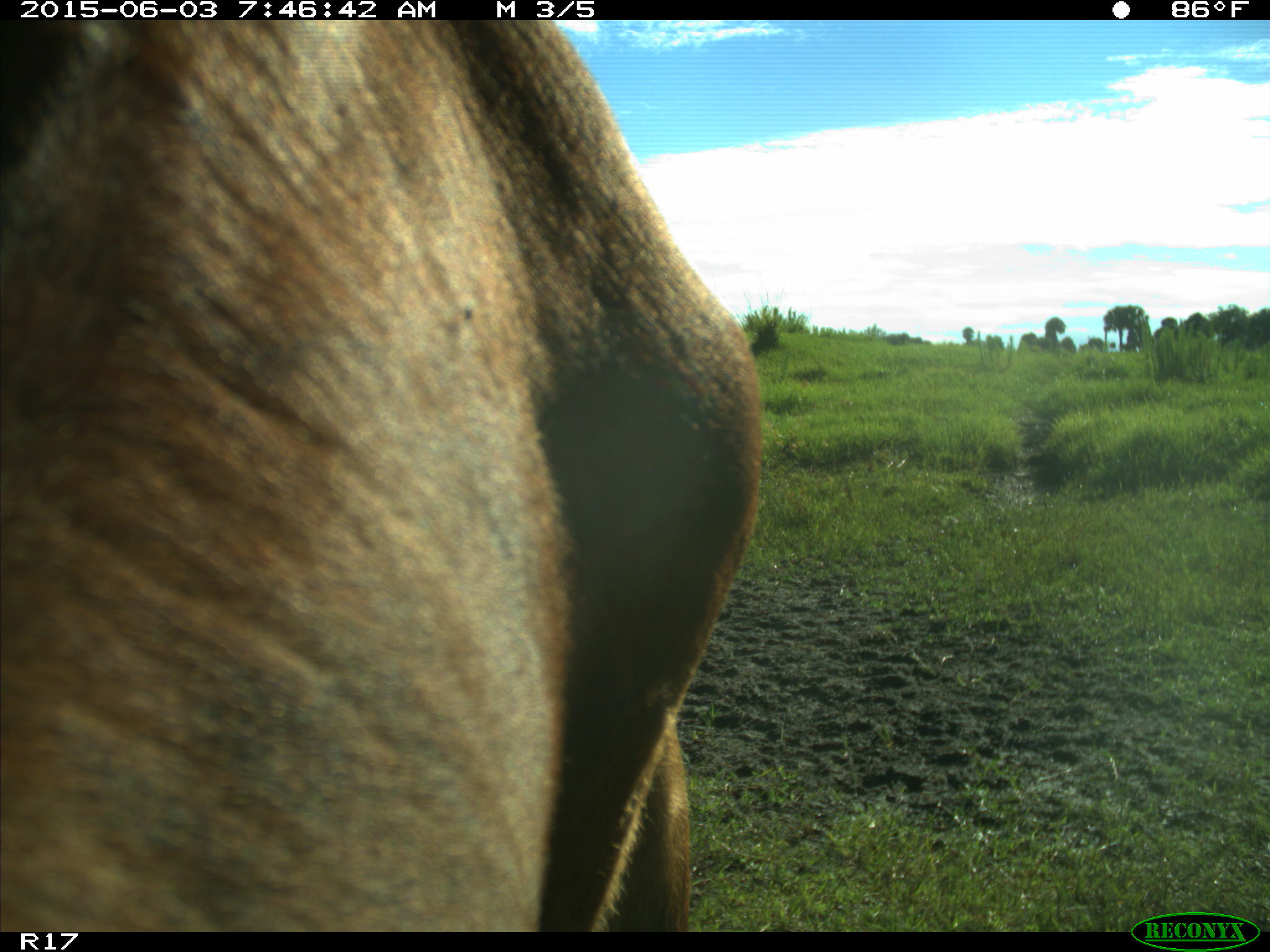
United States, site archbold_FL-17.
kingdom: Animalia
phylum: Chordata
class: Mammalia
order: Artiodactyla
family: Bovidae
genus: Bos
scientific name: Bos taurus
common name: domestic cow